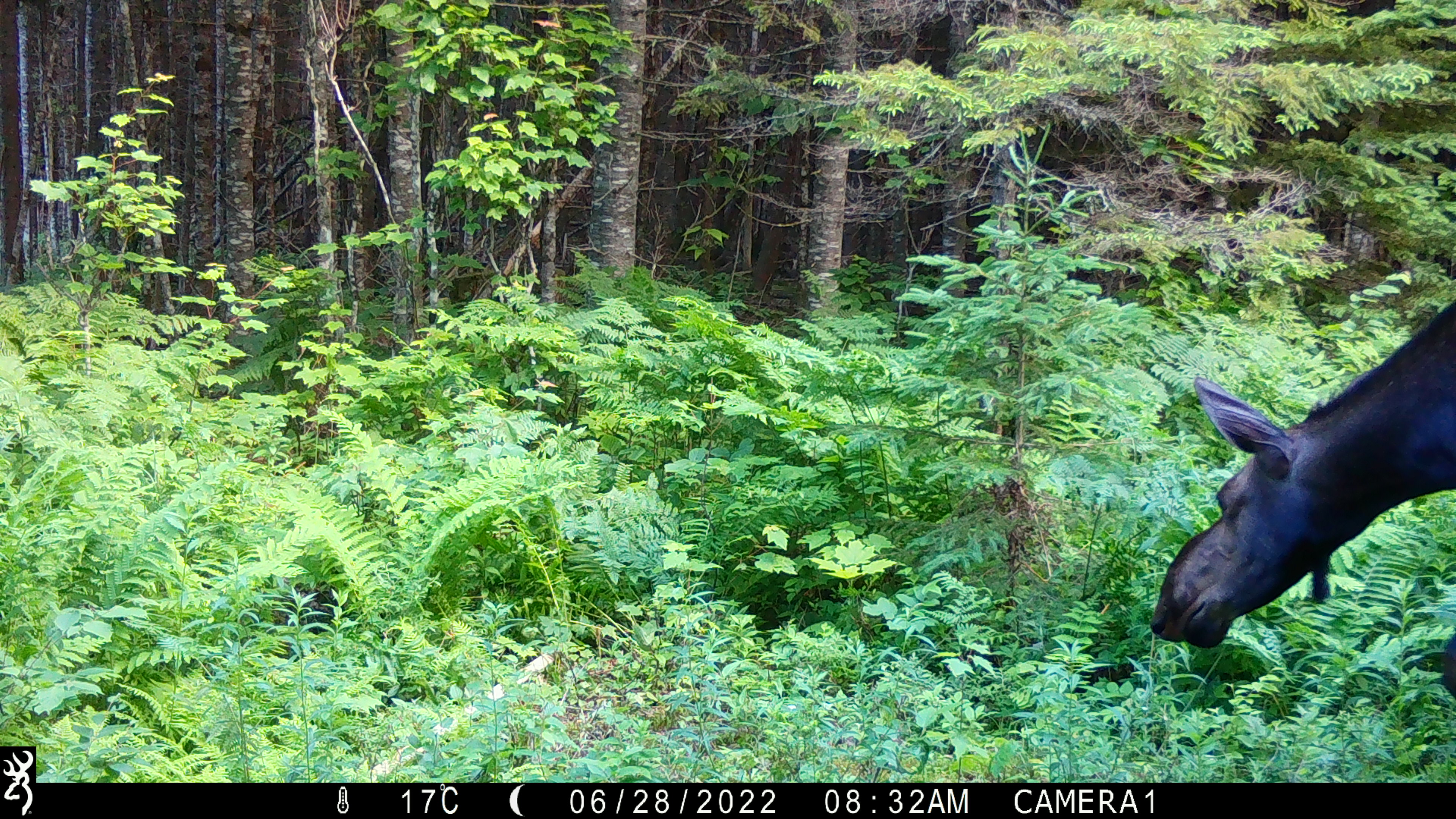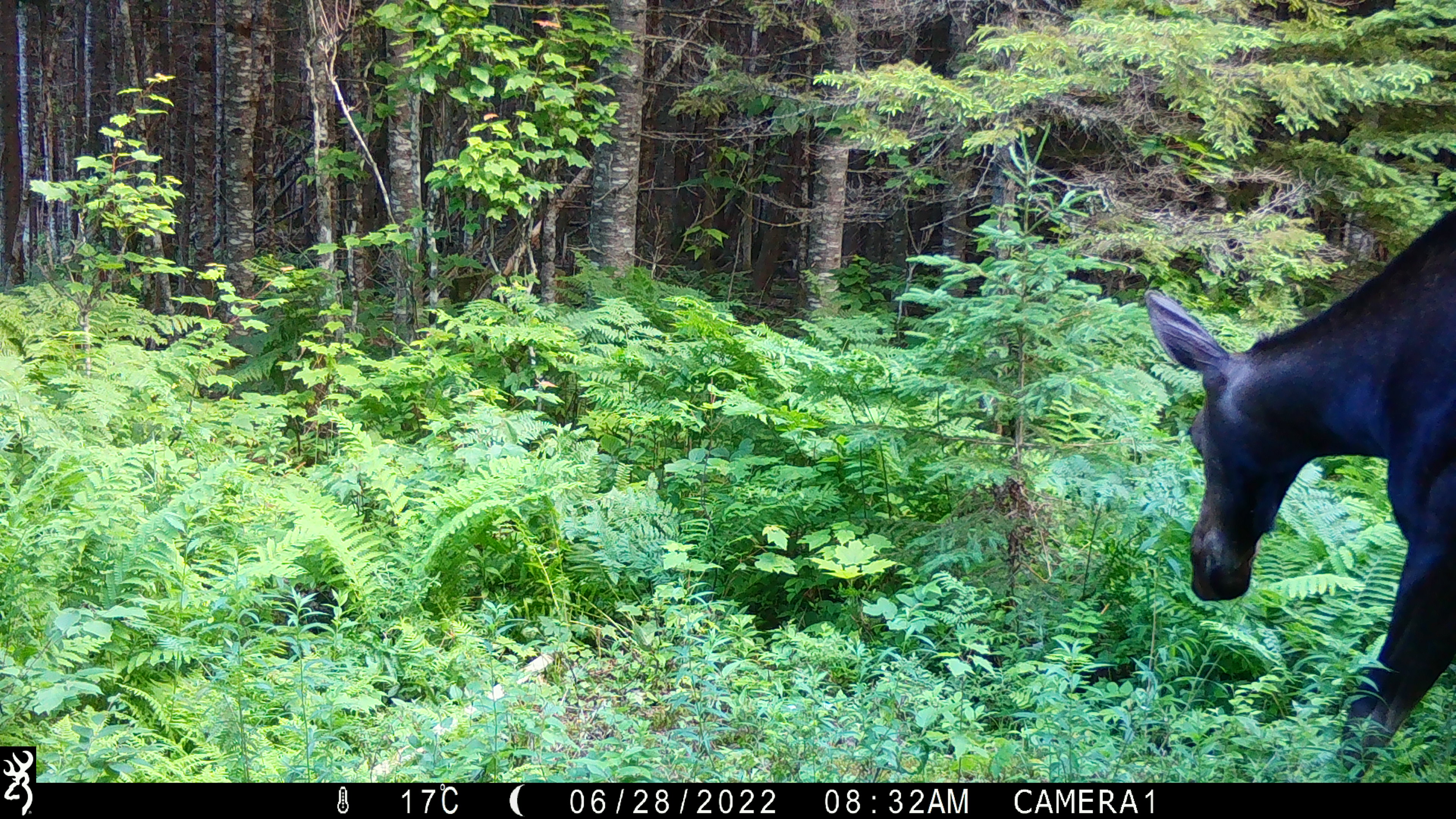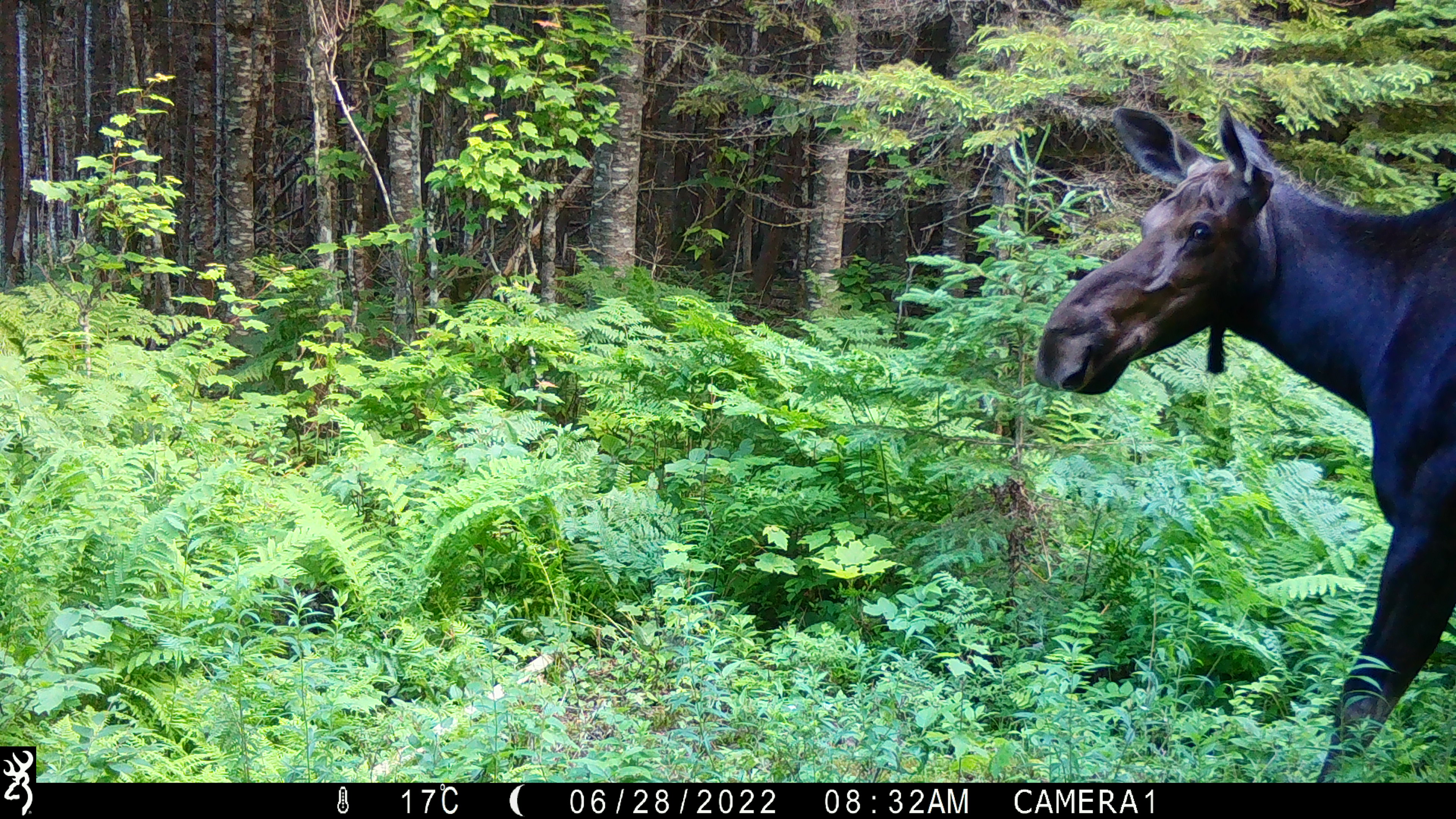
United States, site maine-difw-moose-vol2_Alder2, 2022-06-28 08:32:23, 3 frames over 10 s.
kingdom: Animalia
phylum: Chordata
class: Mammalia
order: Artiodactyla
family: Cervidae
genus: Alces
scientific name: Alces alces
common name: moose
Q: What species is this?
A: Moose (Alces alces).